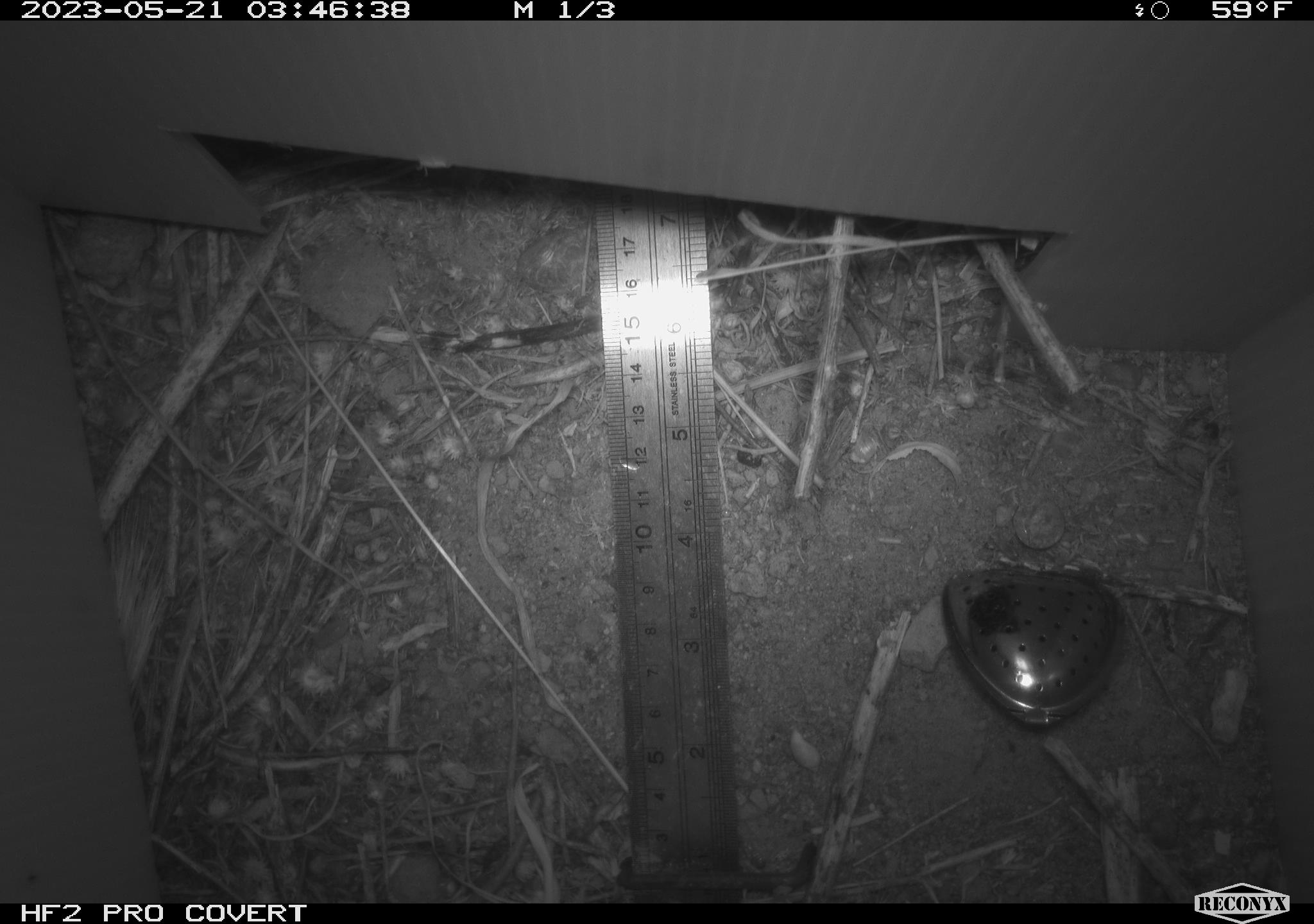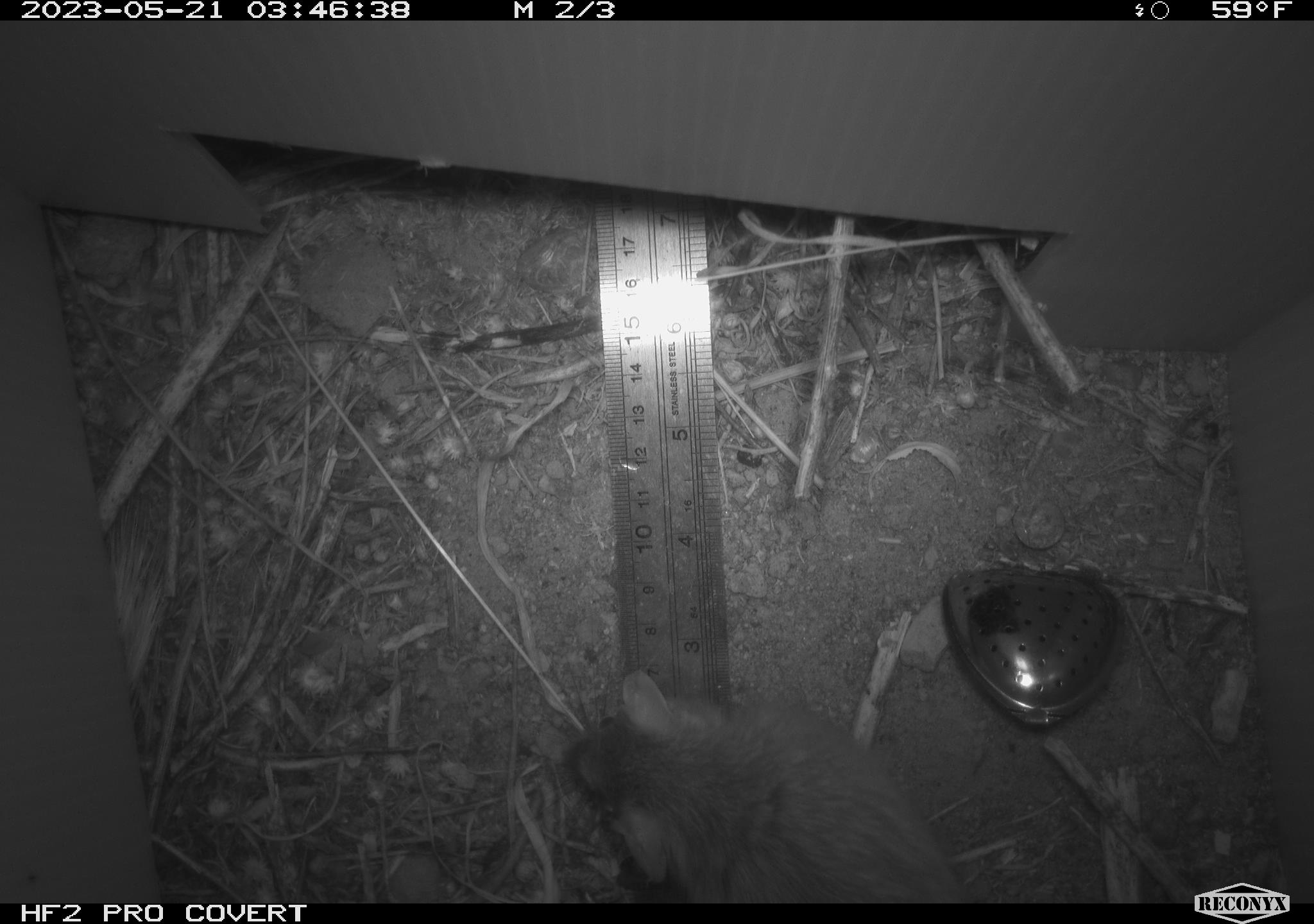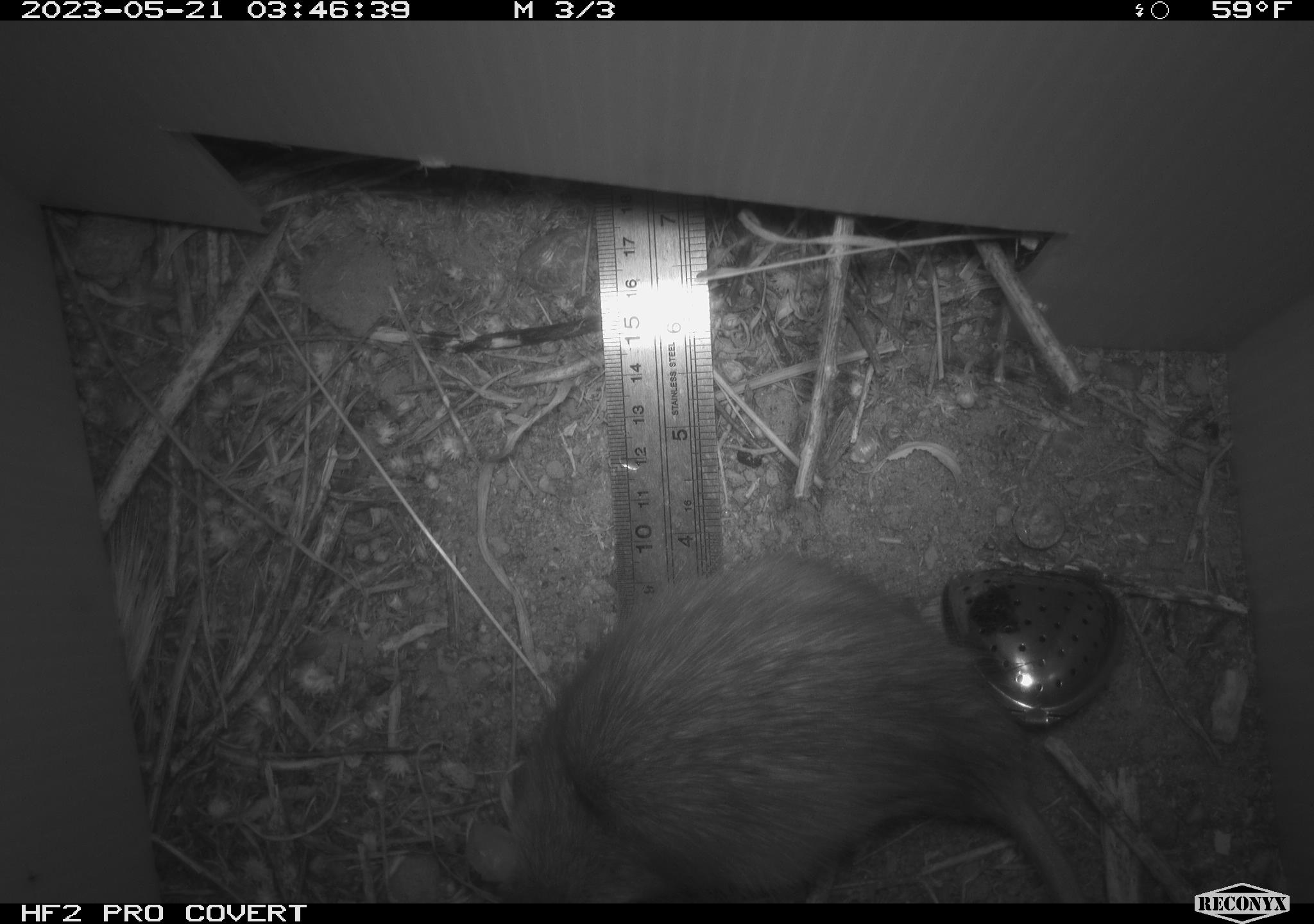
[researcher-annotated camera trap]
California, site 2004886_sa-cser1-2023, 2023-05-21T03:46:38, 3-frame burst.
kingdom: Animalia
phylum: Chordata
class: Mammalia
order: Rodentia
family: Muridae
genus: Rattus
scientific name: Rattus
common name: rat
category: rattus species